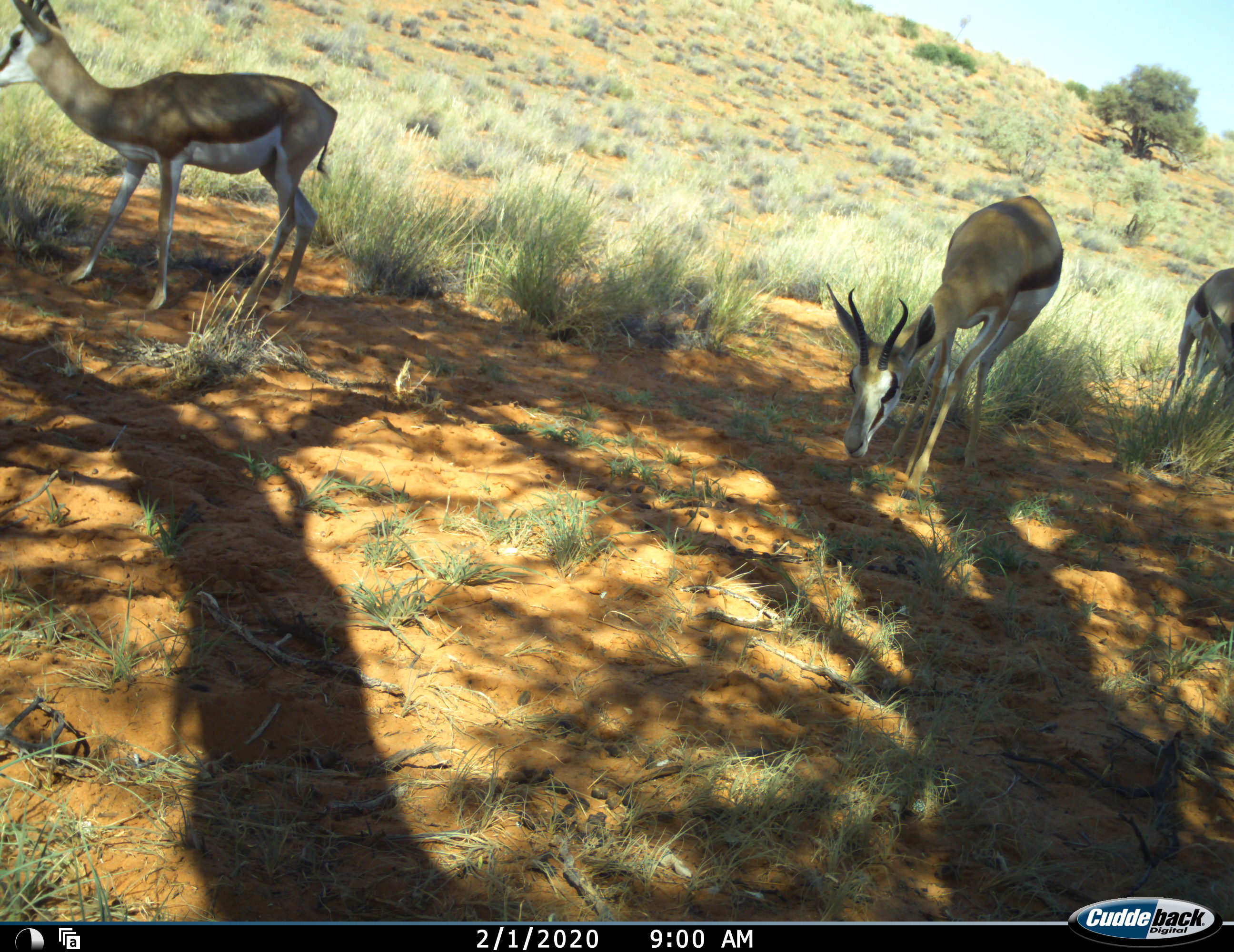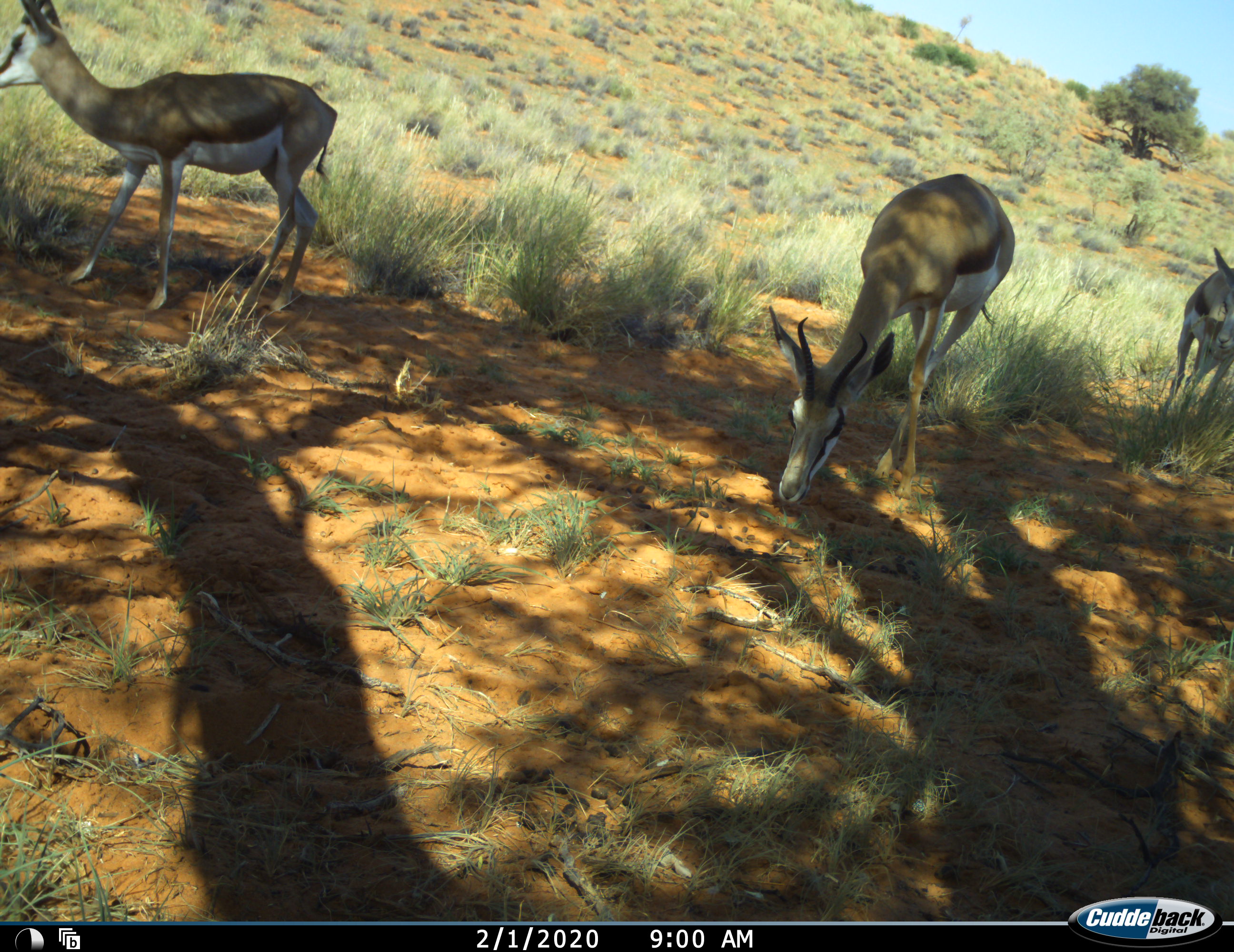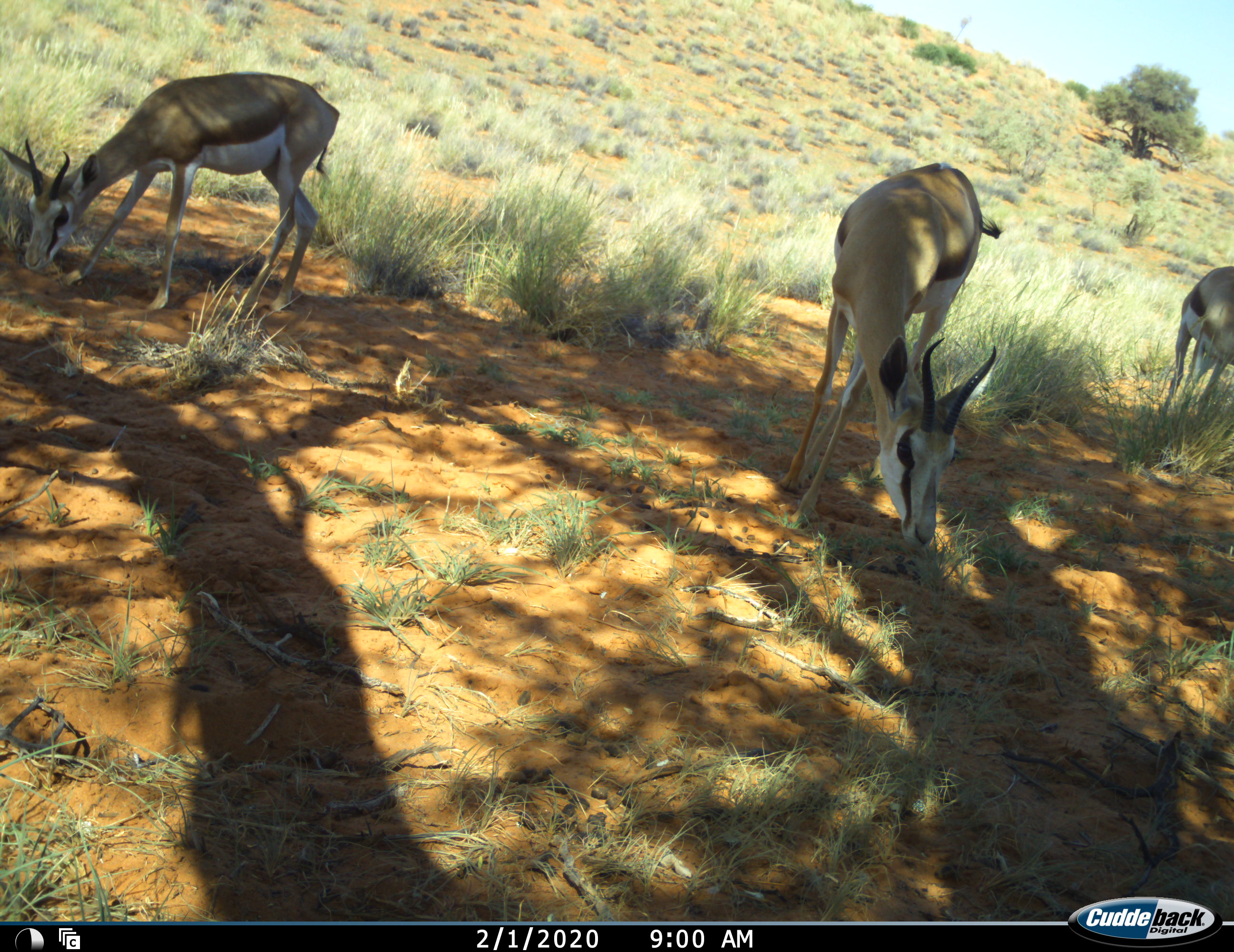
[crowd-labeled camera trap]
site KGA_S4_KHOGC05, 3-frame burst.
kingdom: Animalia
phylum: Chordata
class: Mammalia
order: Artiodactyla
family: Bovidae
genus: Antidorcas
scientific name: Antidorcas marsupialis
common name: springbok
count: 3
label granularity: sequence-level